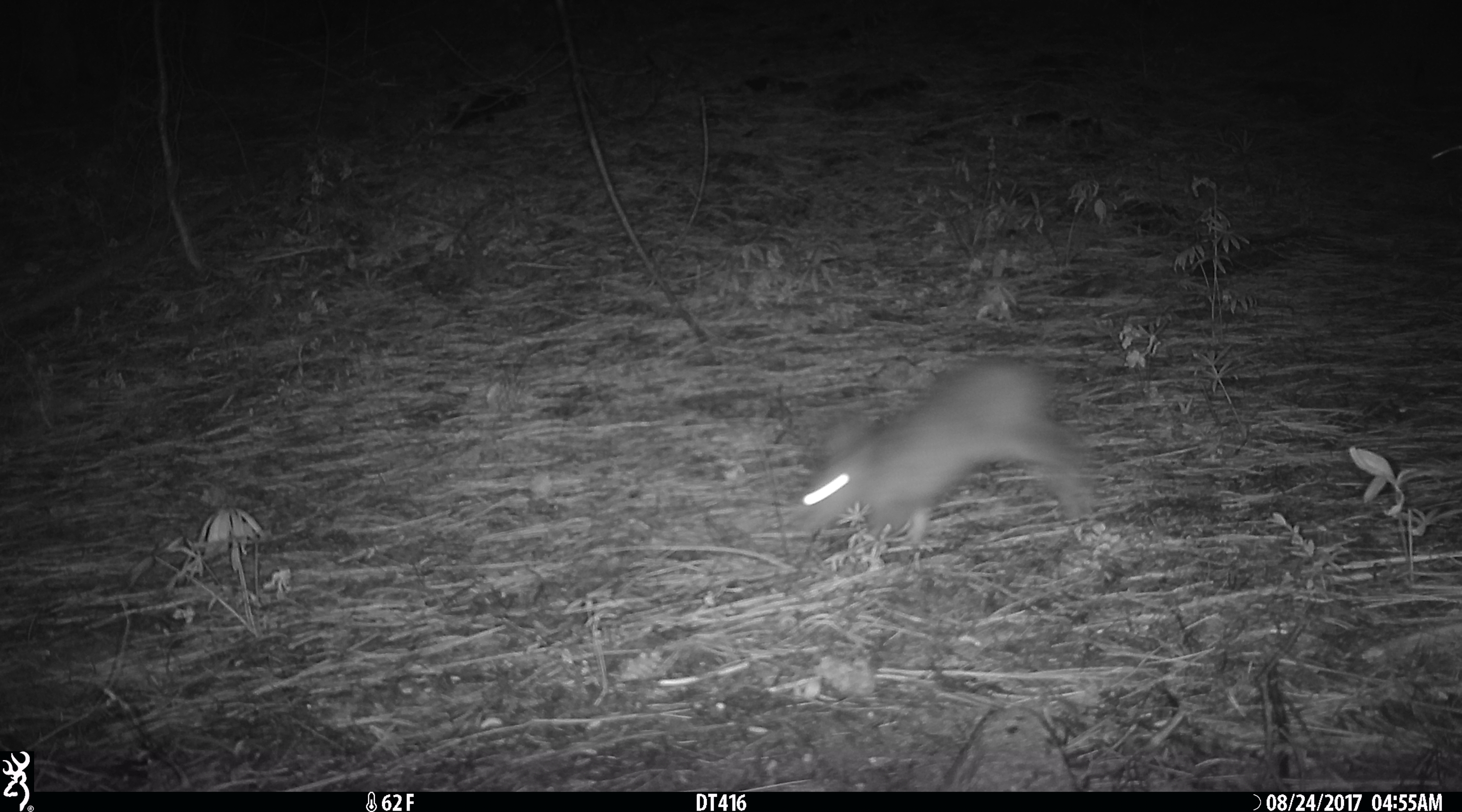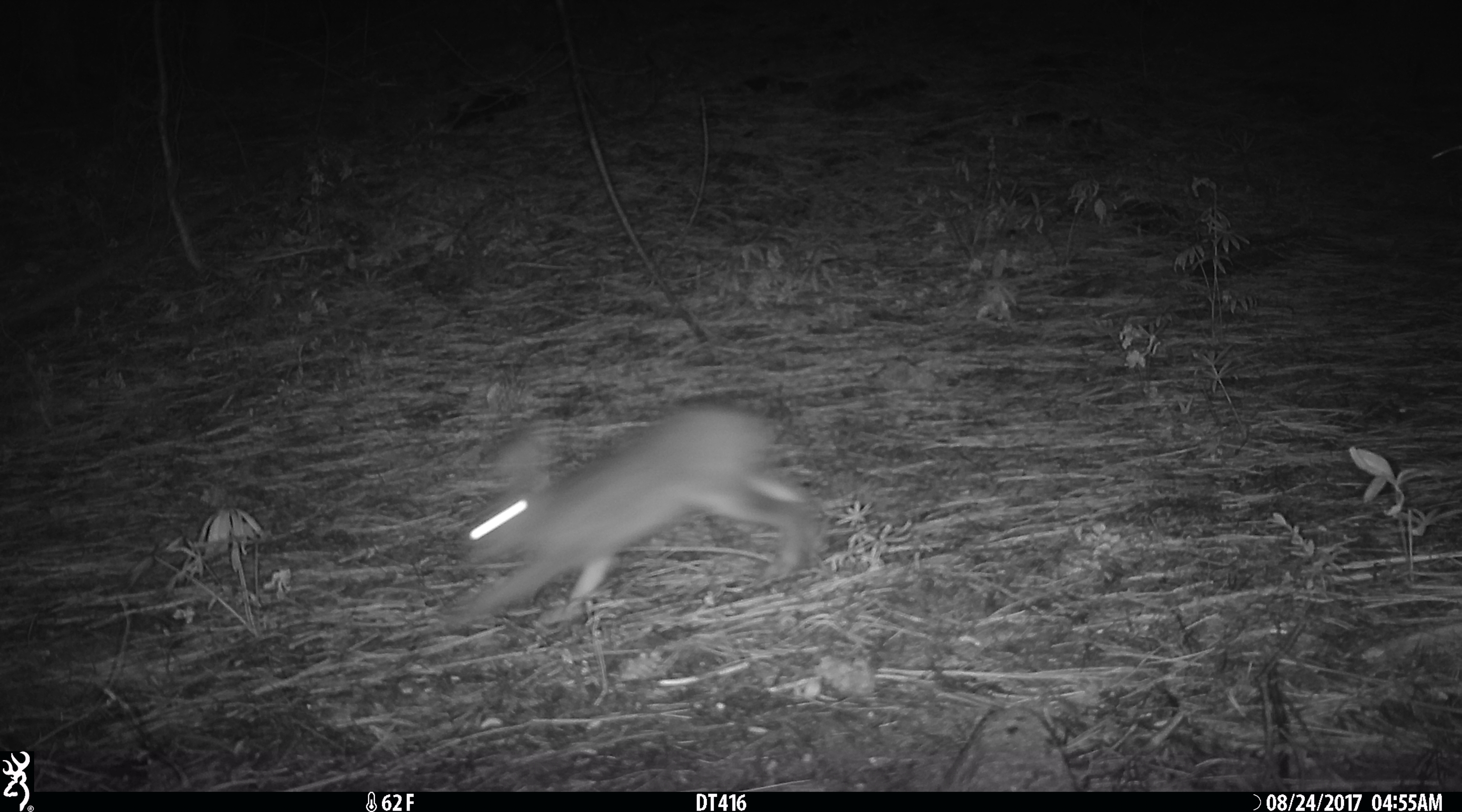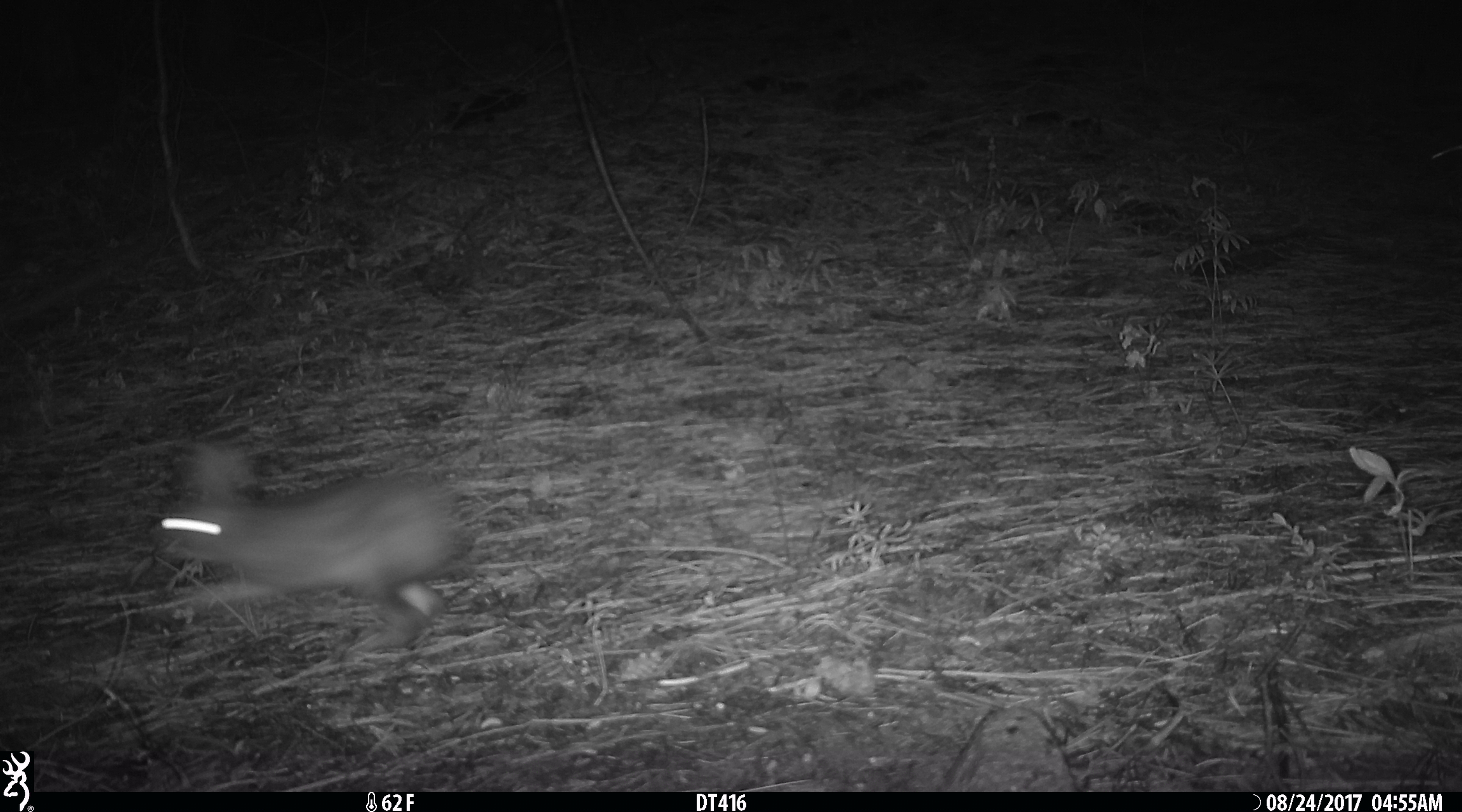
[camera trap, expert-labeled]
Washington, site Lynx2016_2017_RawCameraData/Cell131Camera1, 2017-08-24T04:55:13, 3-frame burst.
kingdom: Animalia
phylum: Chordata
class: Mammalia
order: Lagomorpha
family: Leporidae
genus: Lepus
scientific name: Lepus americanus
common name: snowshoe hare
Lepus americanus (snowshoe hare). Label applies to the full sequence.